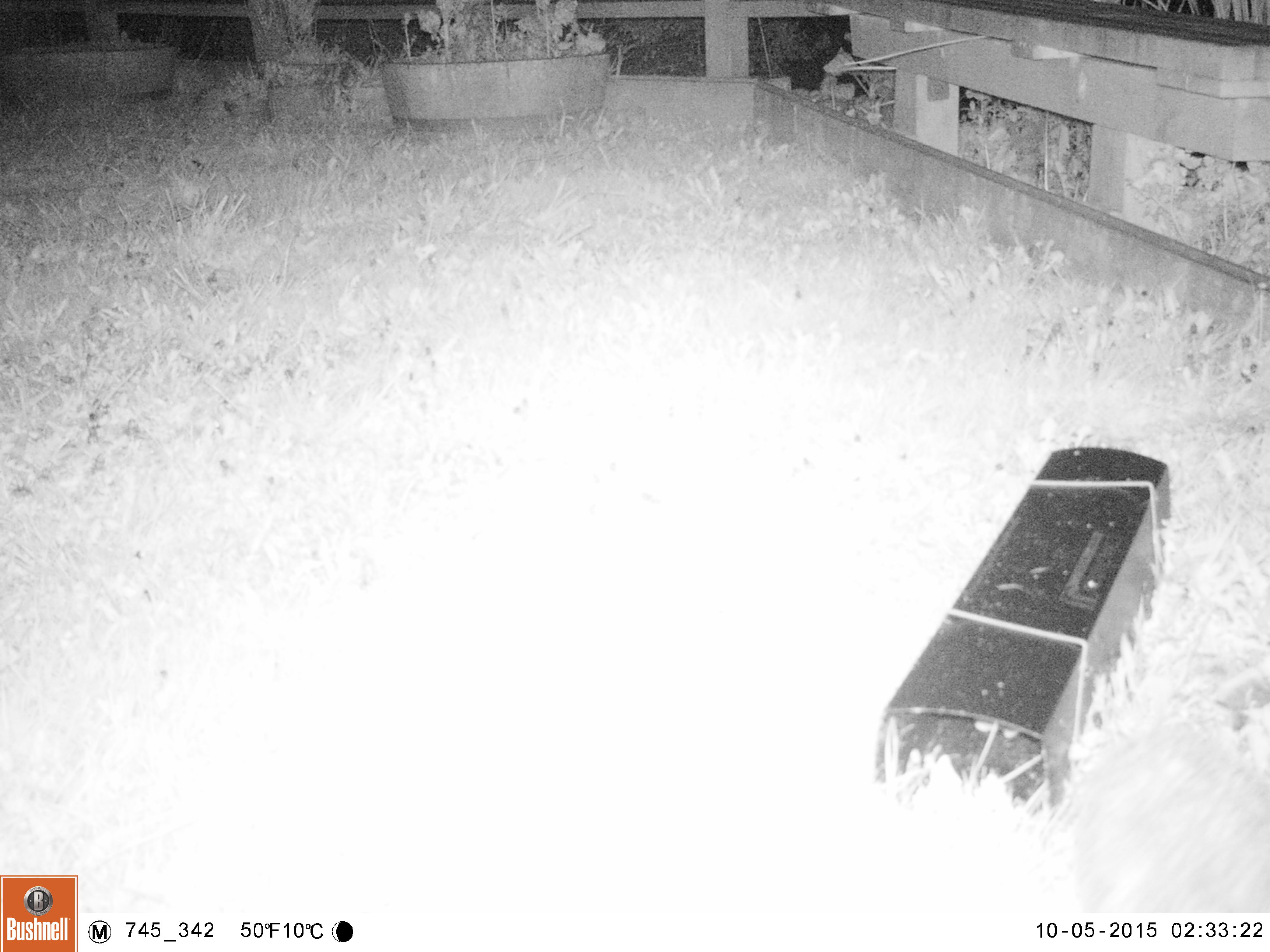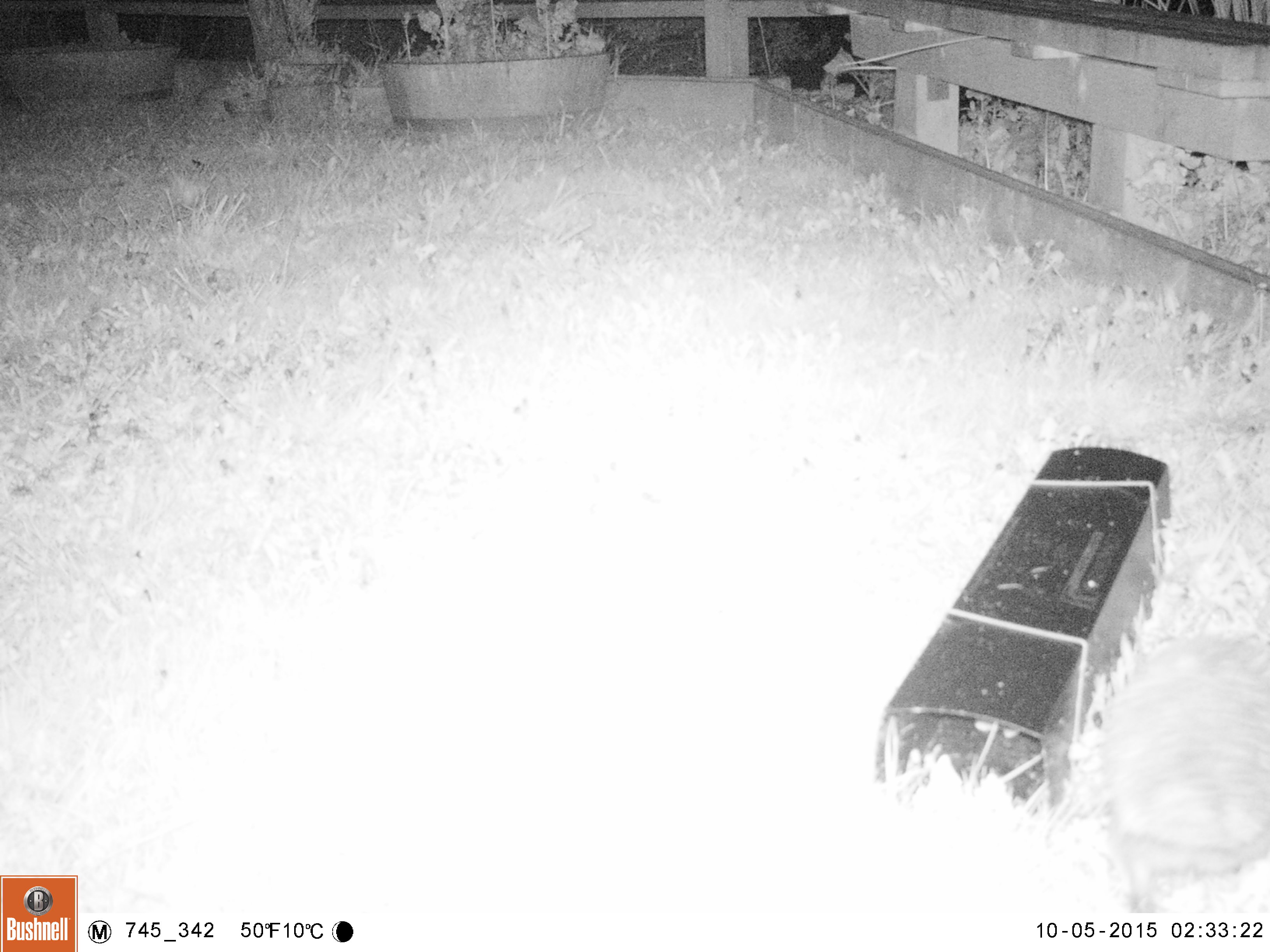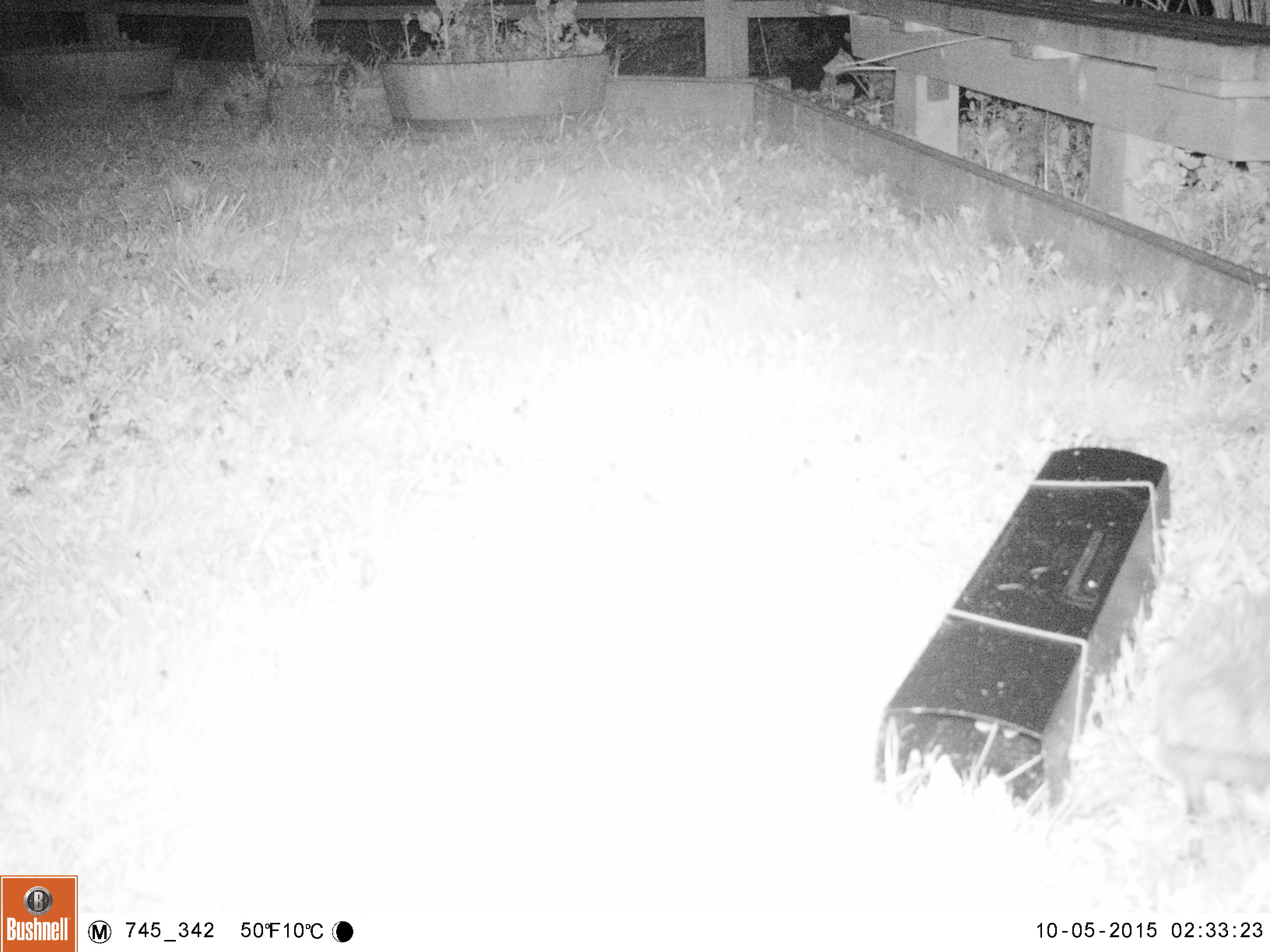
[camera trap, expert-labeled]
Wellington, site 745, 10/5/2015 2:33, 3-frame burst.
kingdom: Animalia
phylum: Chordata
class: Mammalia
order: Eulipotyphla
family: Erinaceidae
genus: Erinaceus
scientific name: Erinaceus europaeus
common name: hedgehog